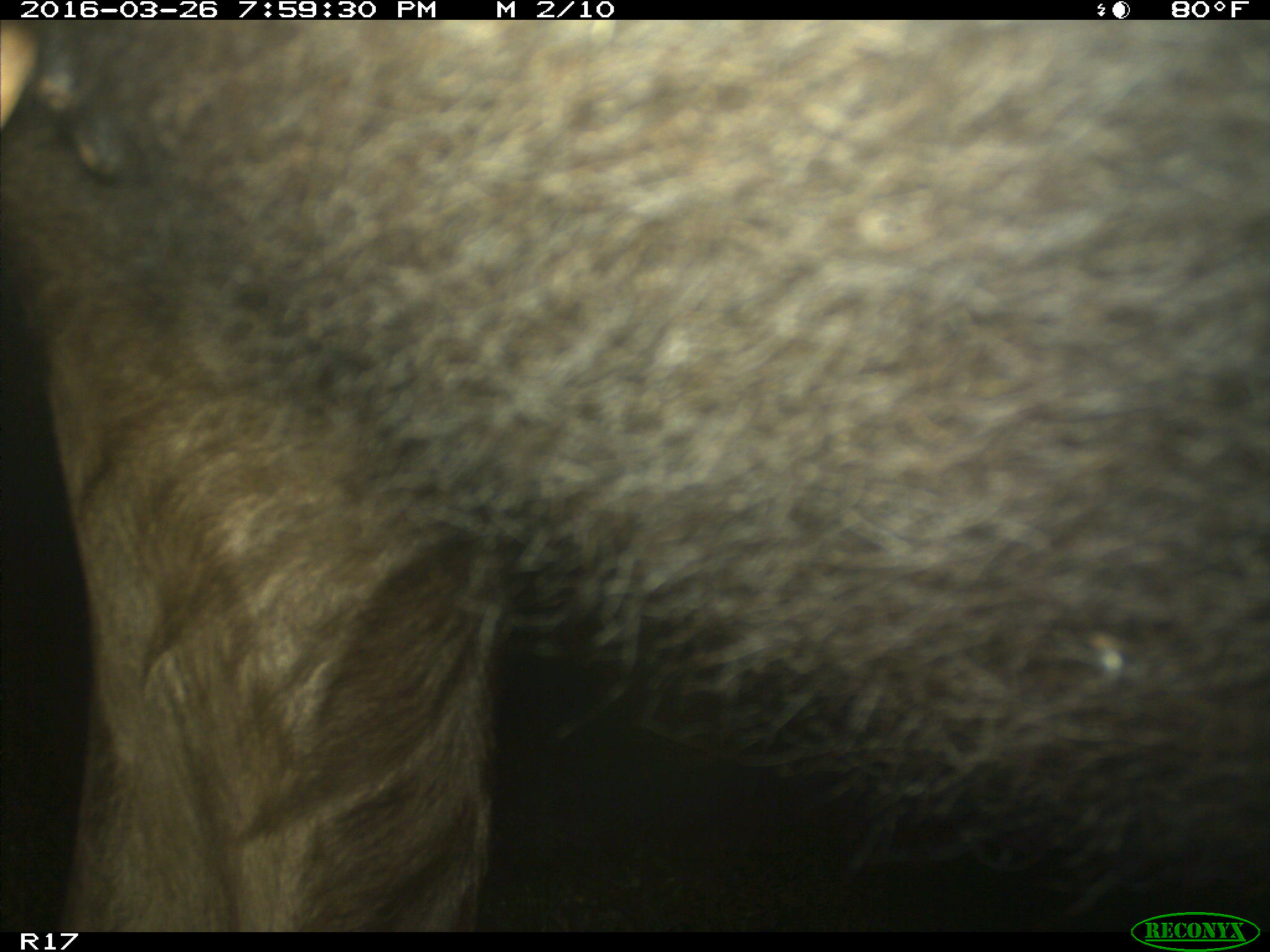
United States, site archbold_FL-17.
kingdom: Animalia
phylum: Chordata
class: Mammalia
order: Artiodactyla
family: Bovidae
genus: Bos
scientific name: Bos taurus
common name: domestic cow